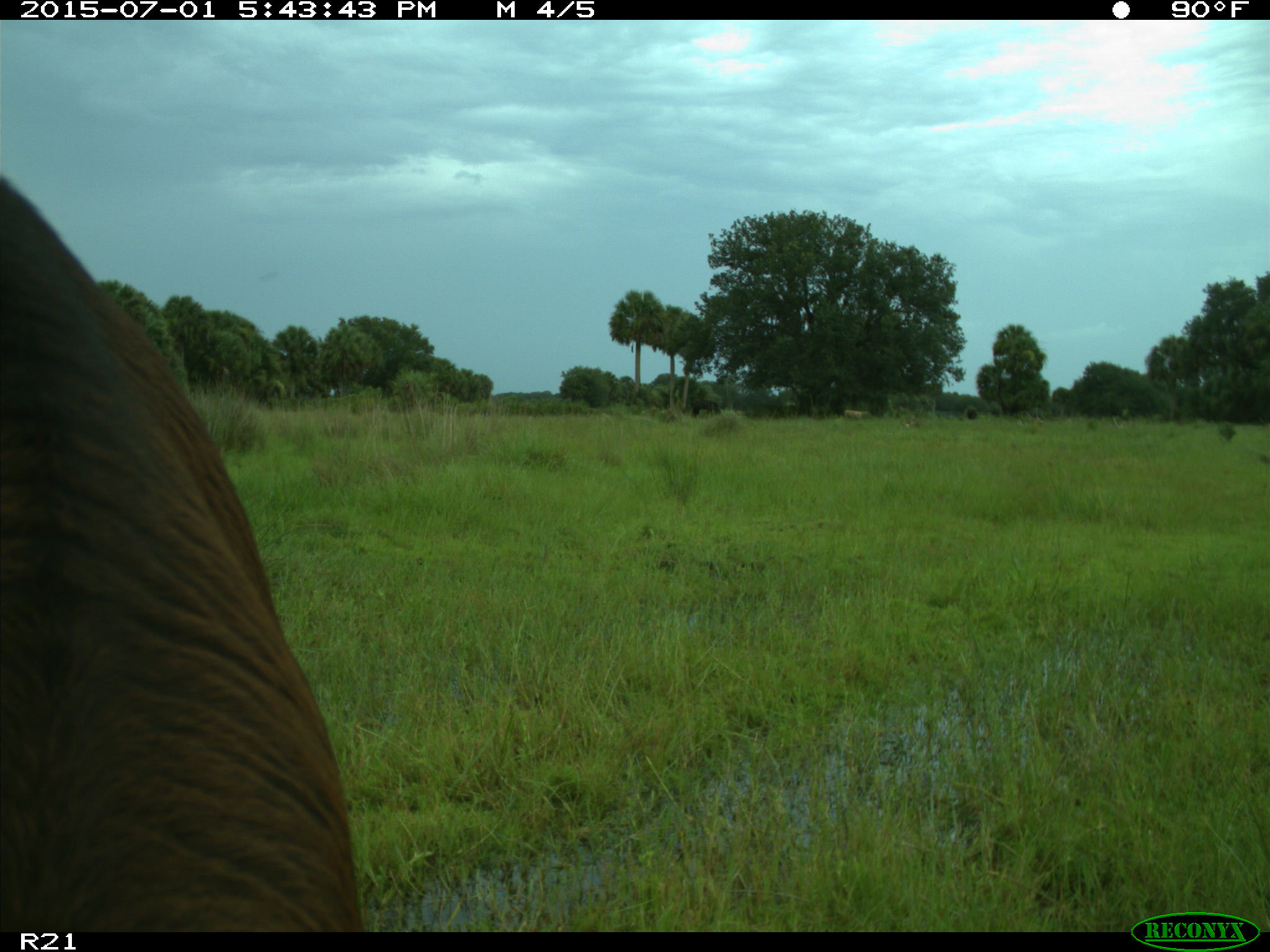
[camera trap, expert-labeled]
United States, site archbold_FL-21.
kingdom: Animalia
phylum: Chordata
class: Mammalia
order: Artiodactyla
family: Bovidae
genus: Bos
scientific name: Bos taurus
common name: domestic cow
Bos taurus (domestic cow).